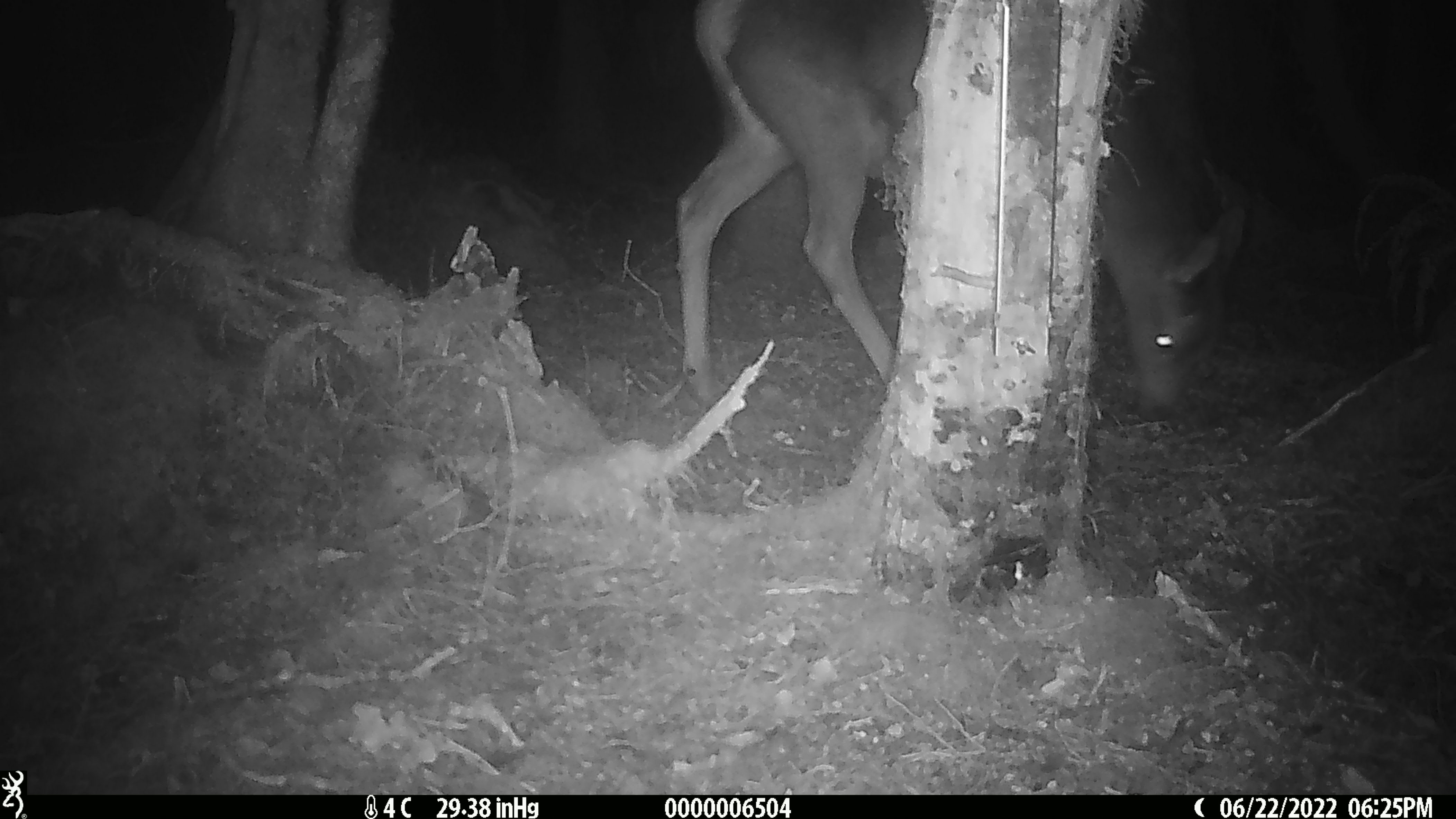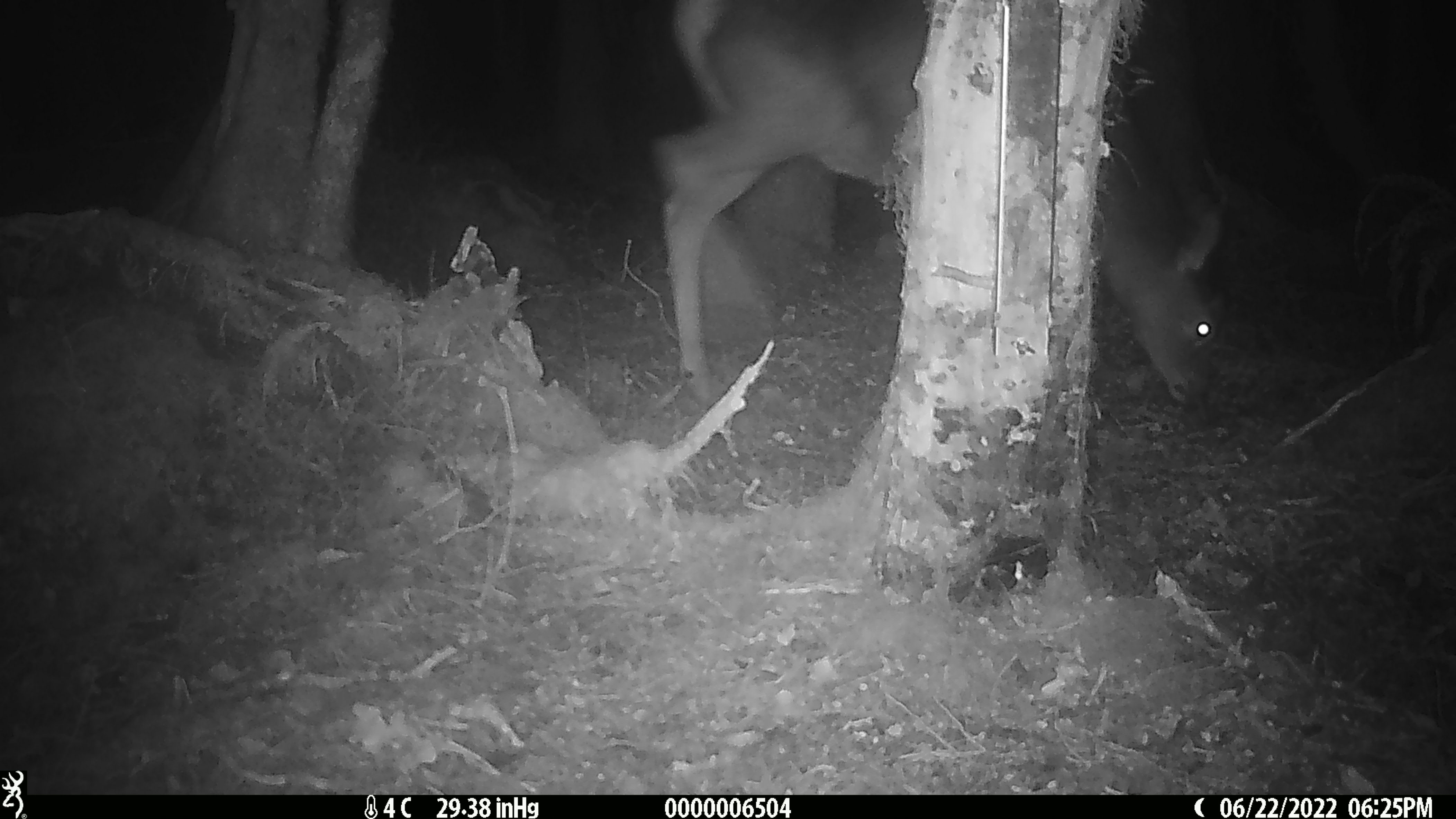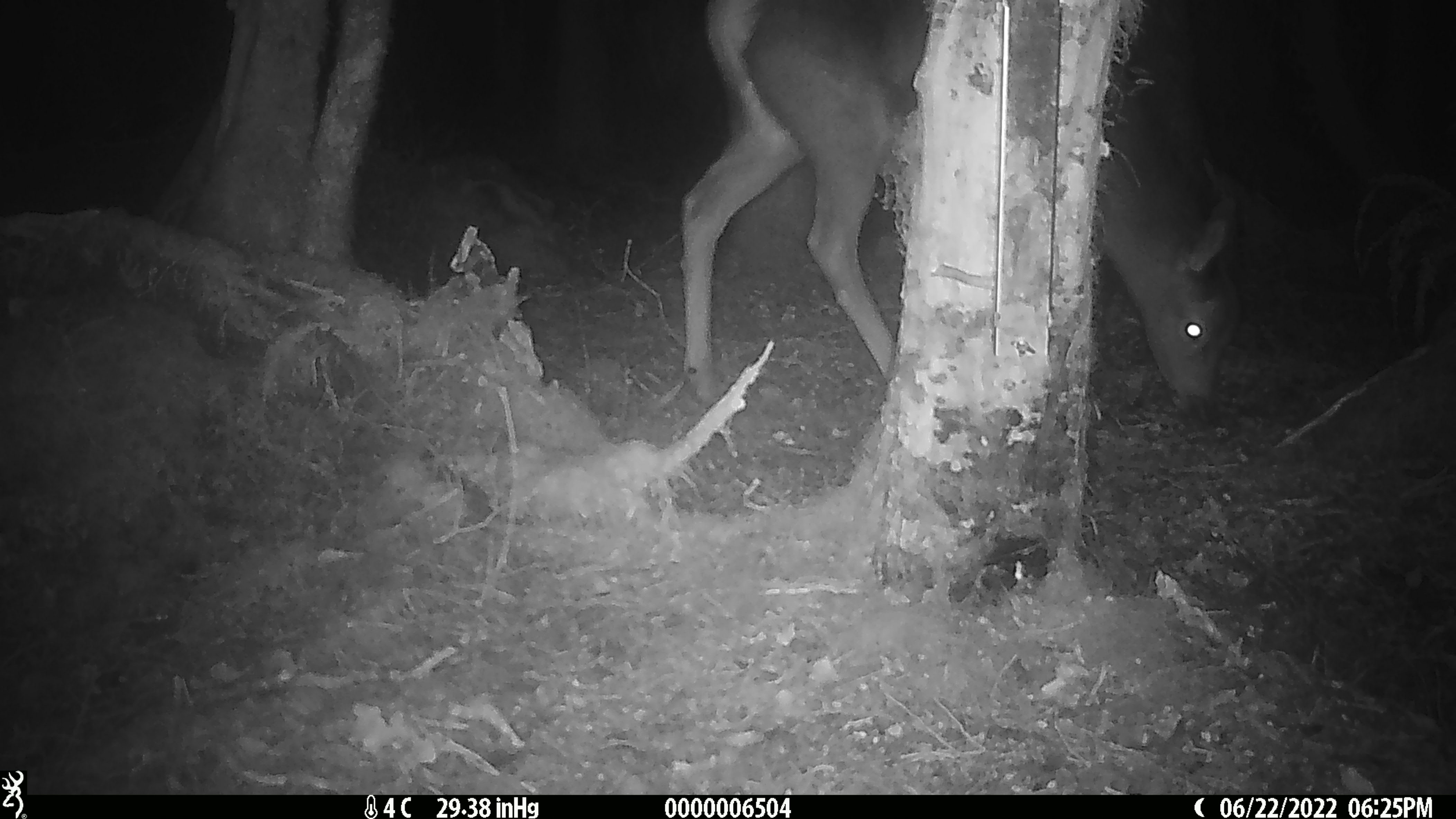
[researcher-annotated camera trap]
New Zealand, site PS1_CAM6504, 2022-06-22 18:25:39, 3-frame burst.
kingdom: Animalia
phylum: Chordata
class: Mammalia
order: Artiodactyla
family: Cervidae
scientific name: Cervidae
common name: deer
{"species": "deer (Cervidae)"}